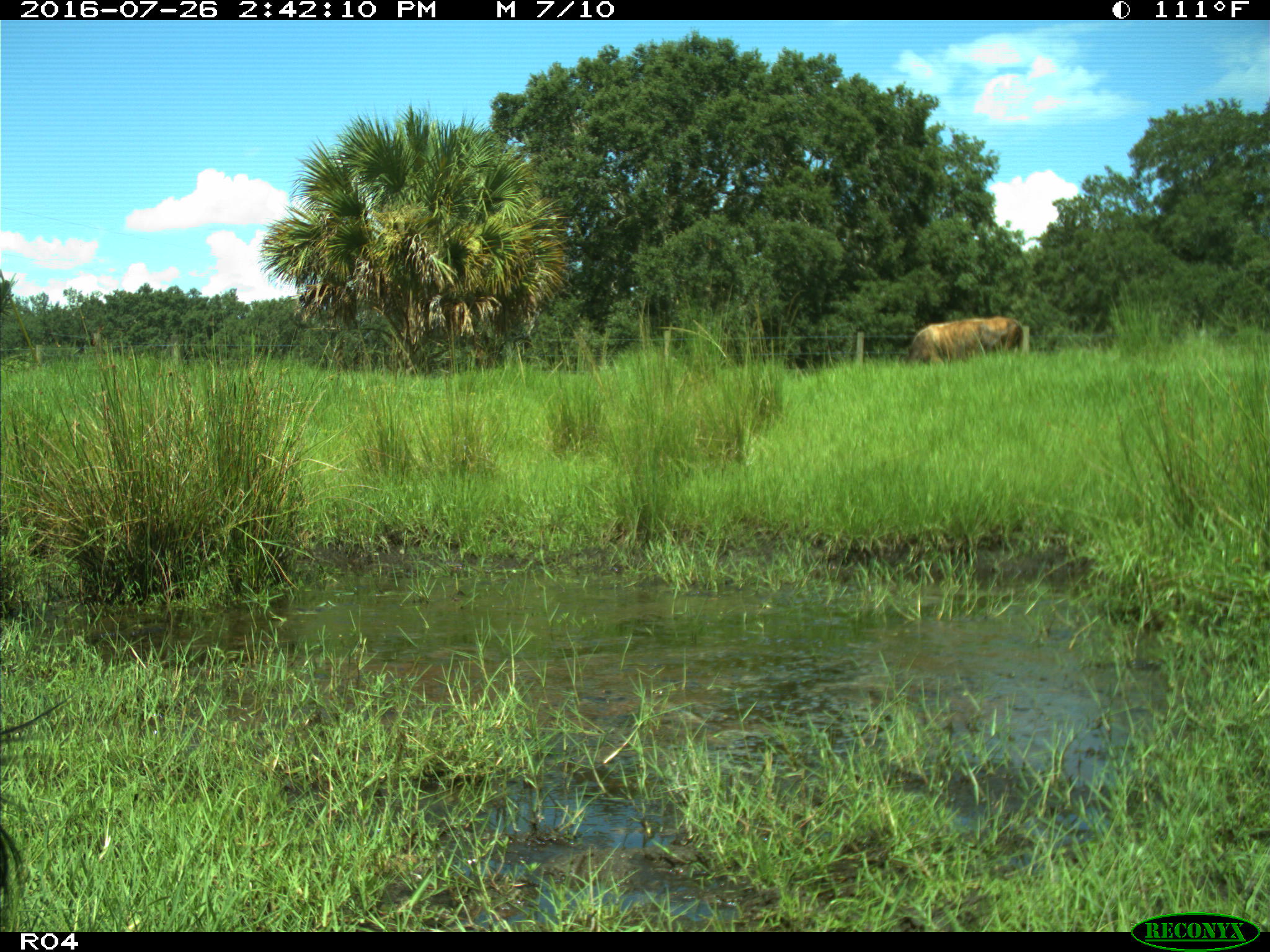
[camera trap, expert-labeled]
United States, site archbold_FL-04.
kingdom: Animalia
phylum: Chordata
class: Mammalia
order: Artiodactyla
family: Bovidae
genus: Bos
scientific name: Bos taurus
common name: domestic cow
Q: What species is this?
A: Bos taurus (domestic cow).